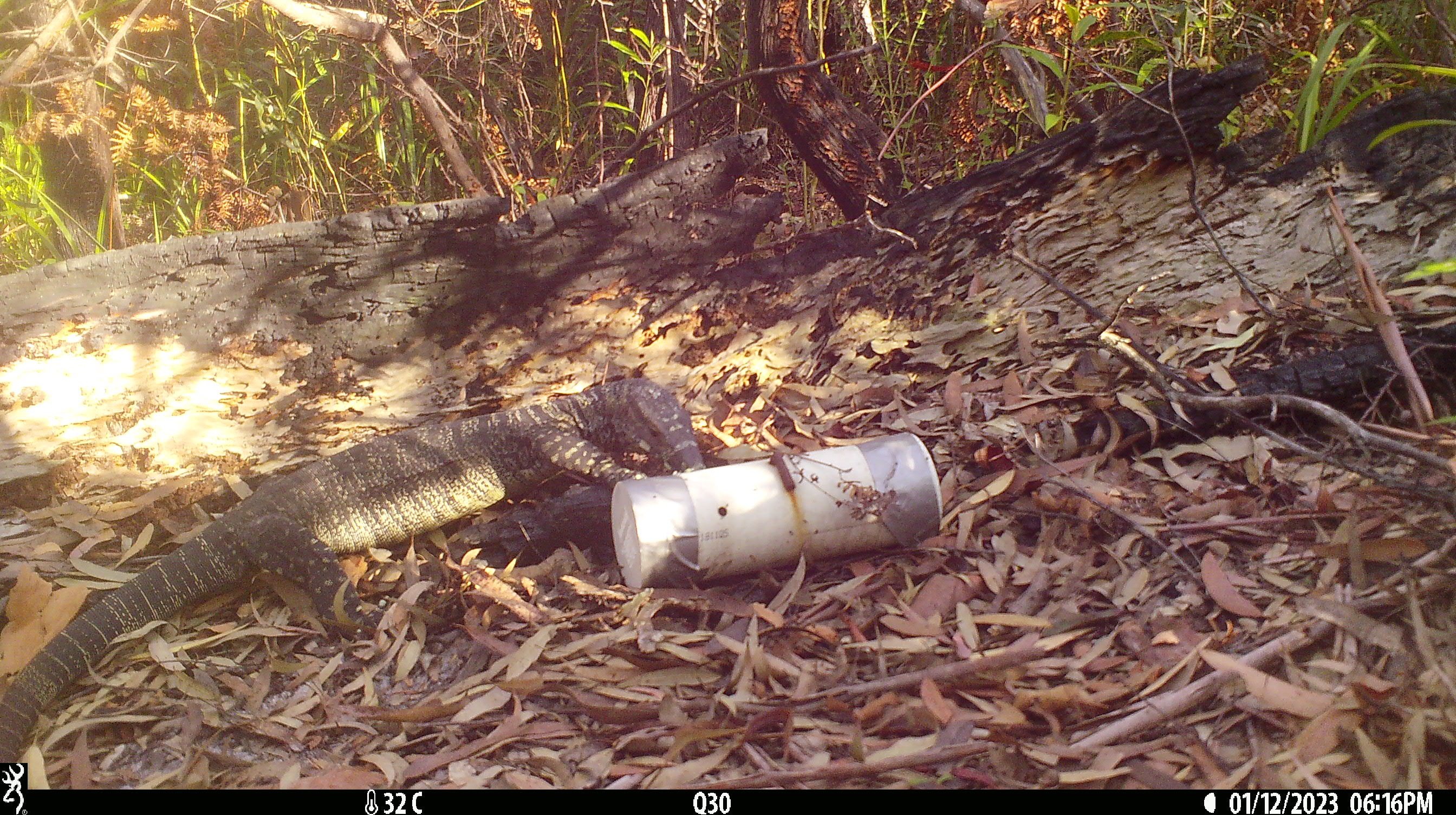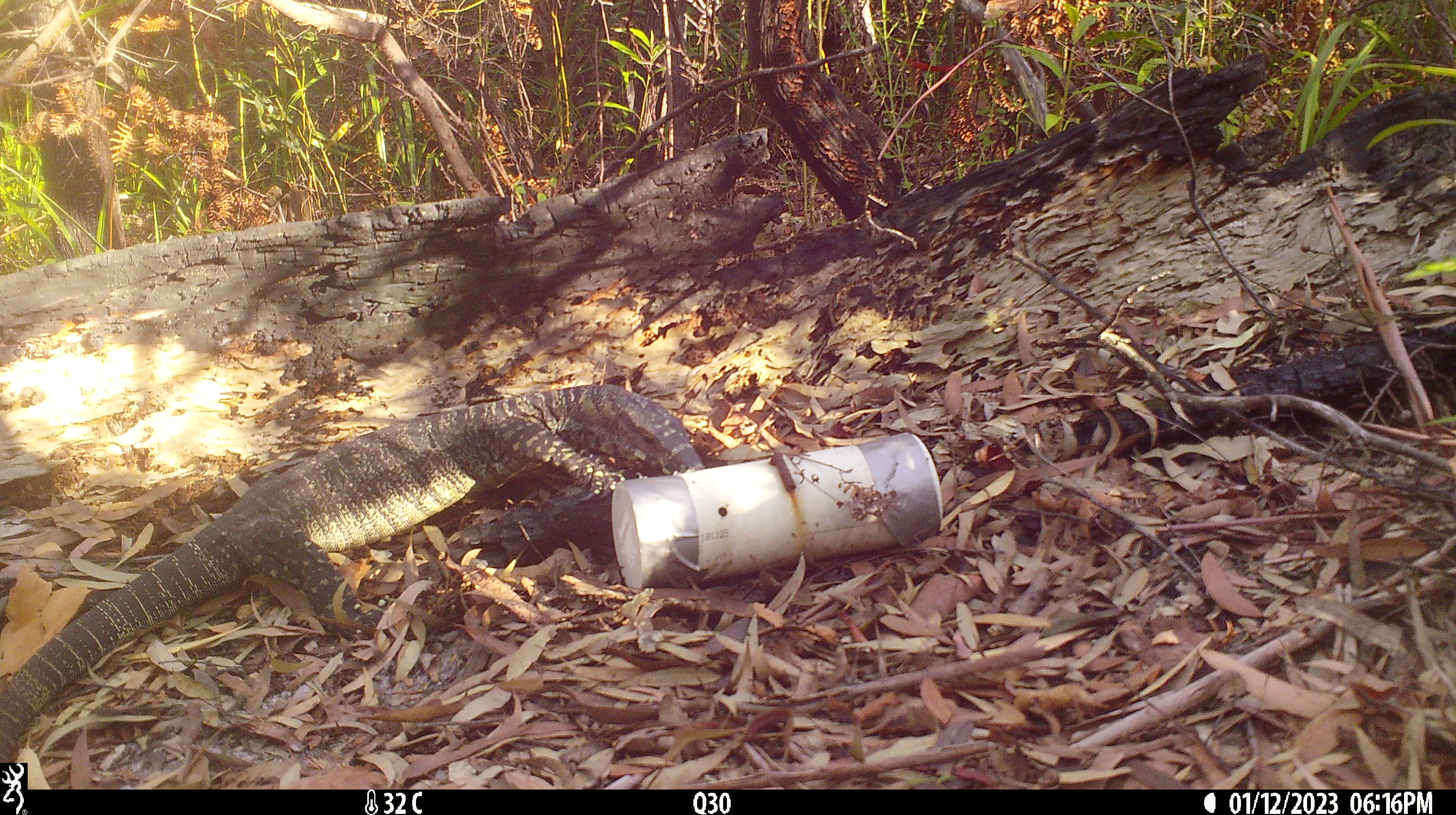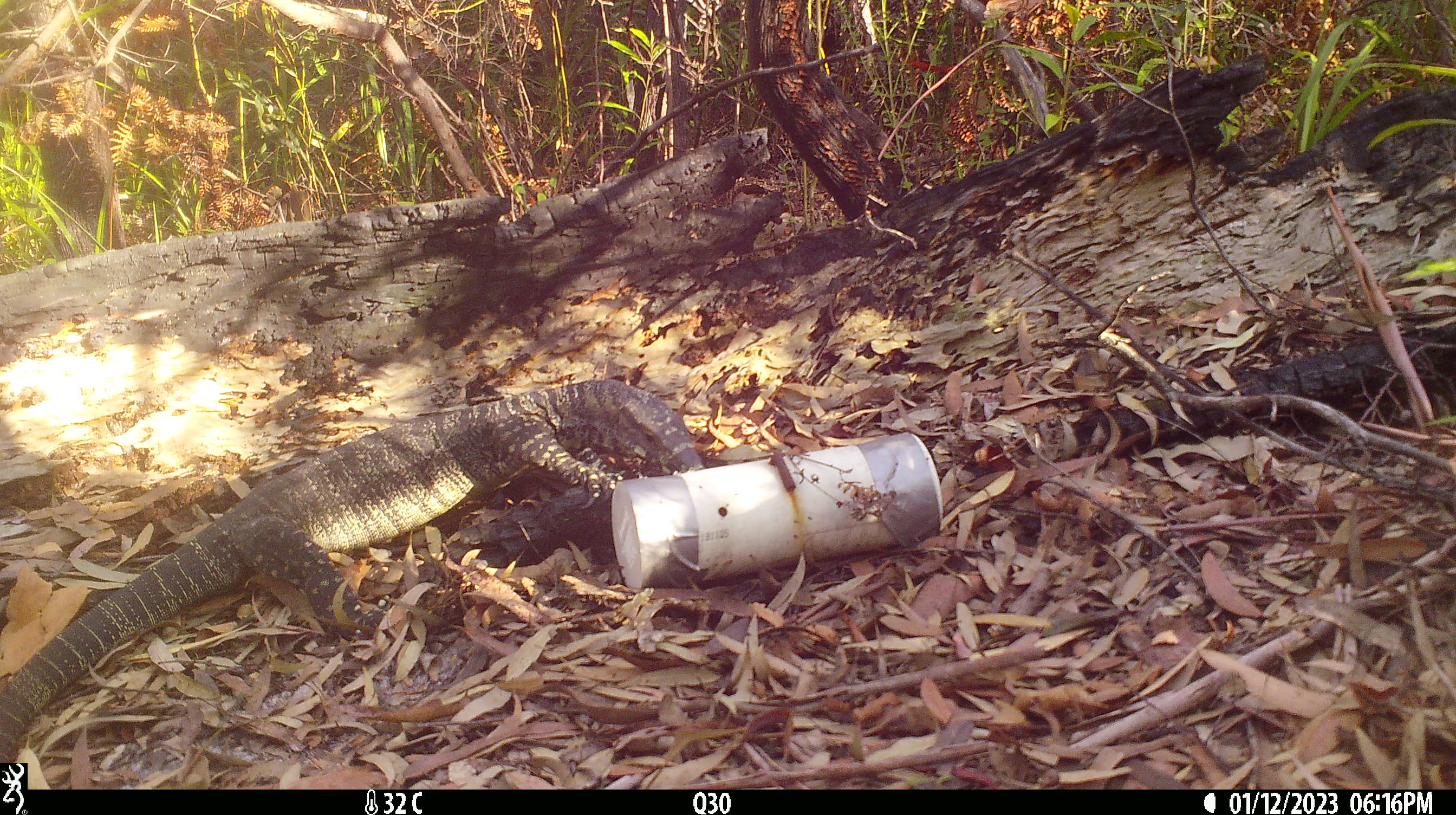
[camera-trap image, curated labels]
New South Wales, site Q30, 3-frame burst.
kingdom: Animalia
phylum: Chordata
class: Reptilia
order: Squamata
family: Varanidae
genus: Varanus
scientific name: Varanus varius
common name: lace monitor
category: goanna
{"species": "goanna (lace monitor) (Varanus varius)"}